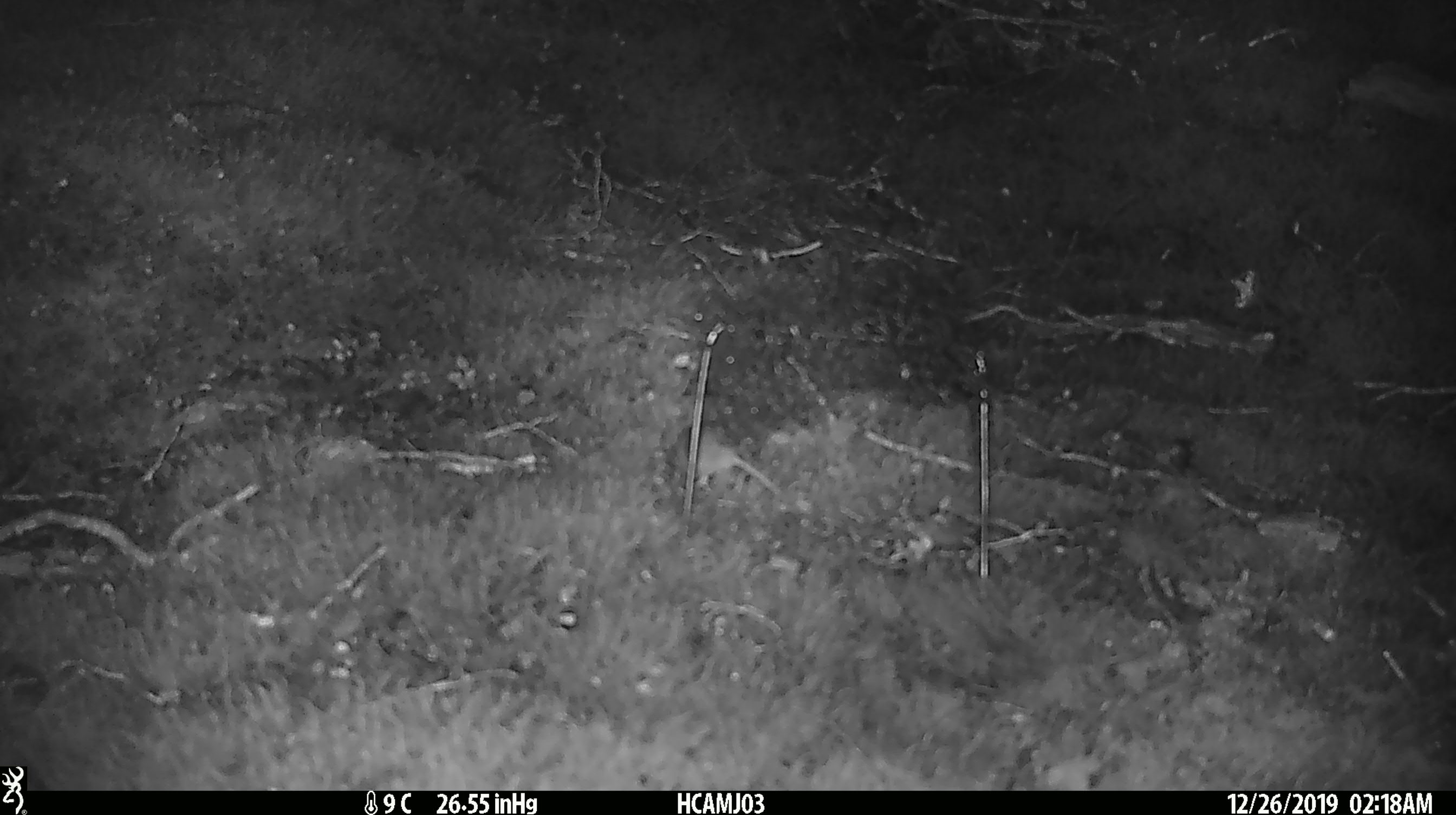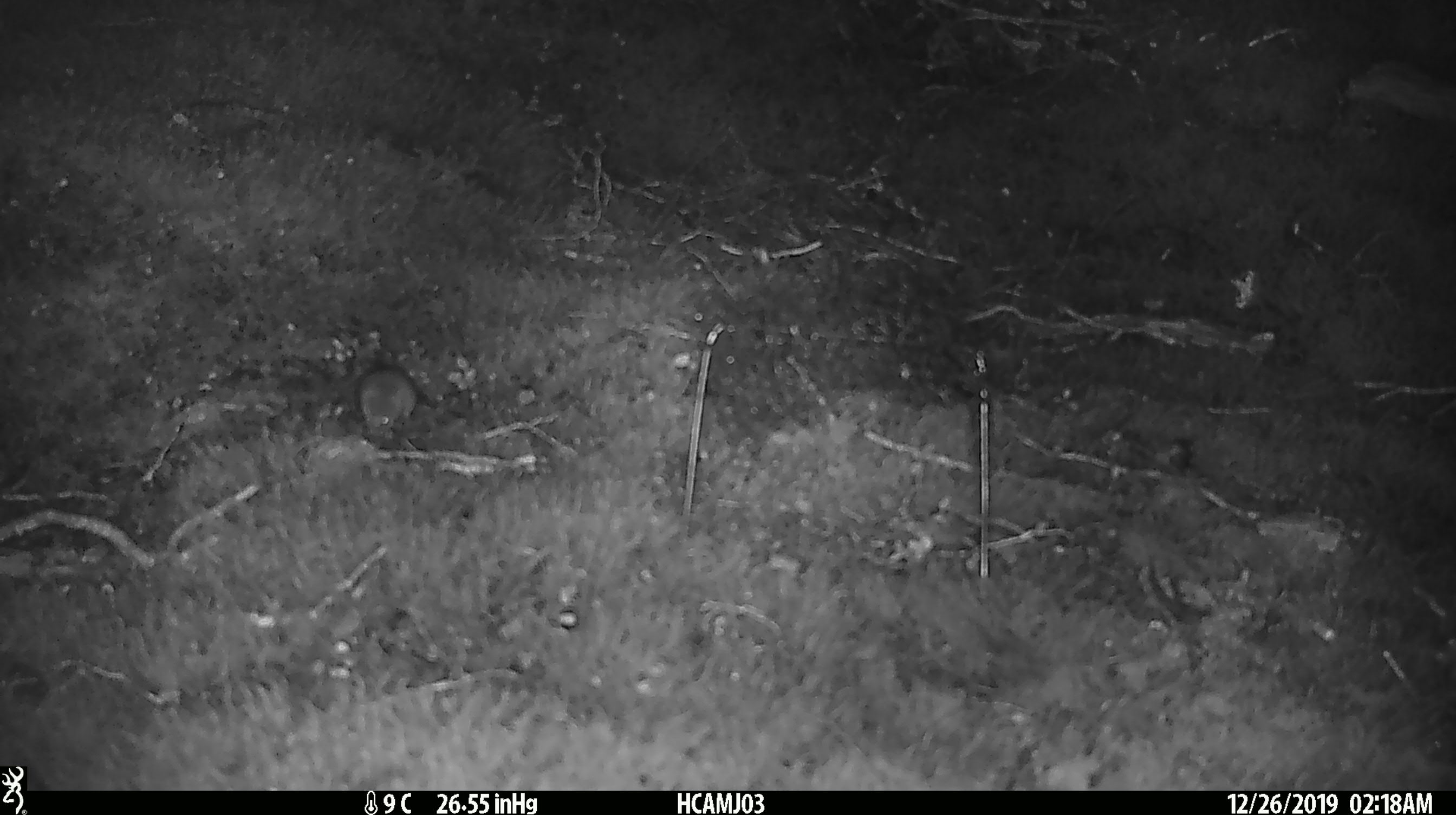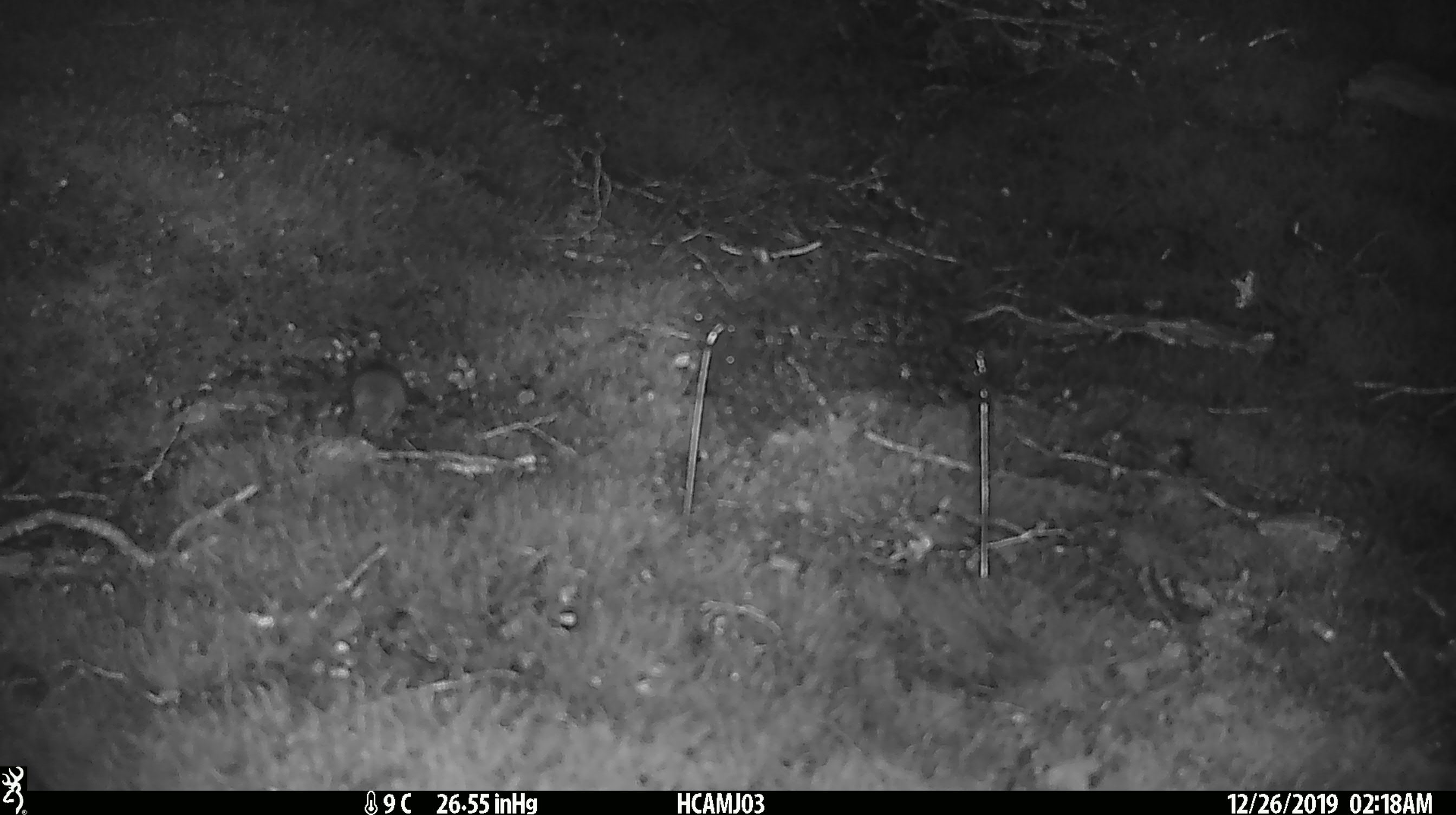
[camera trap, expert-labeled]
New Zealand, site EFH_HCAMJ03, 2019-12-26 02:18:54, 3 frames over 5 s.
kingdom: Animalia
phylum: Chordata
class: Mammalia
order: Rodentia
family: Muridae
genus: Mus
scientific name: Mus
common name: mouse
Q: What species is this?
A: Mouse (Mus).